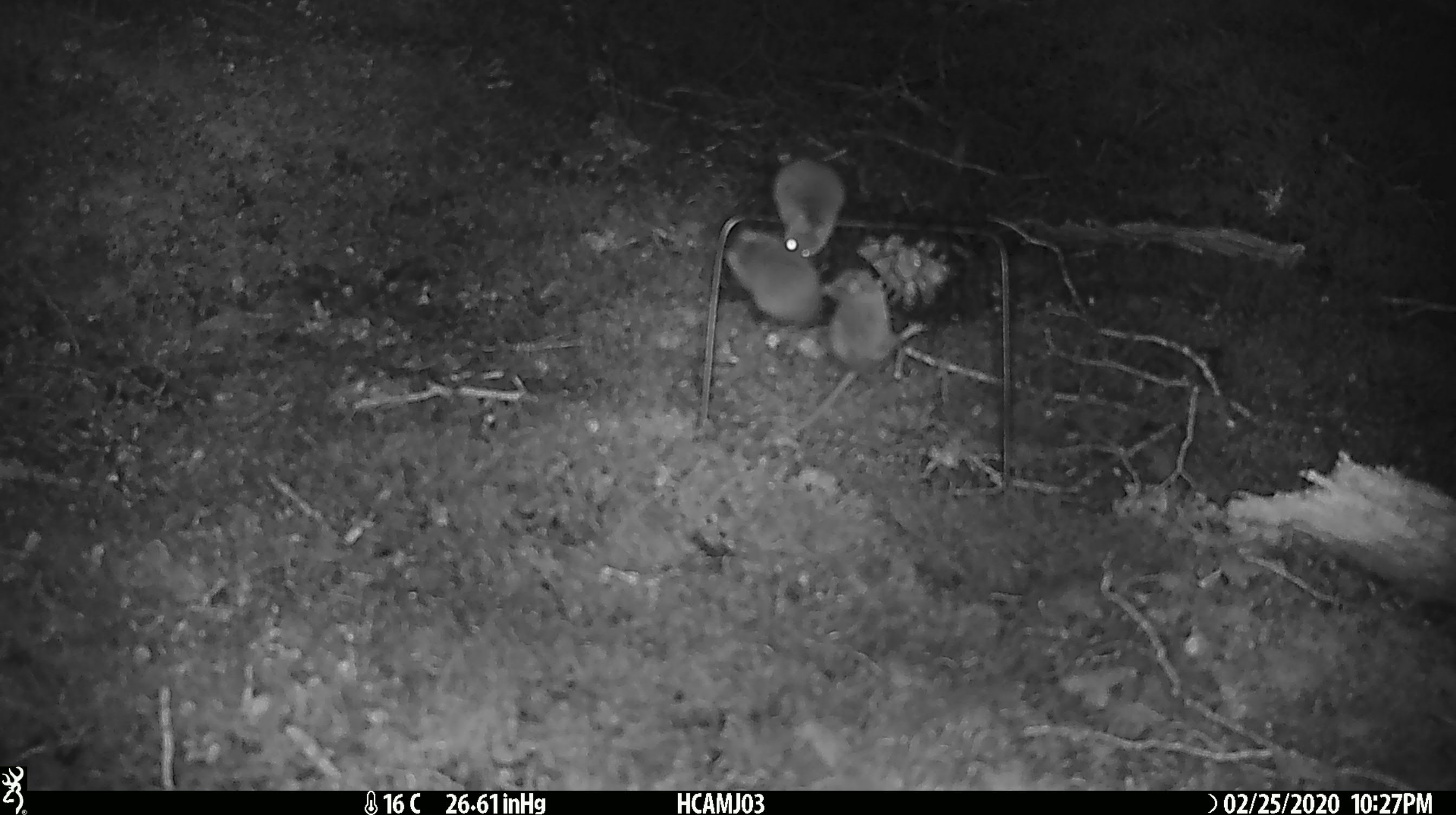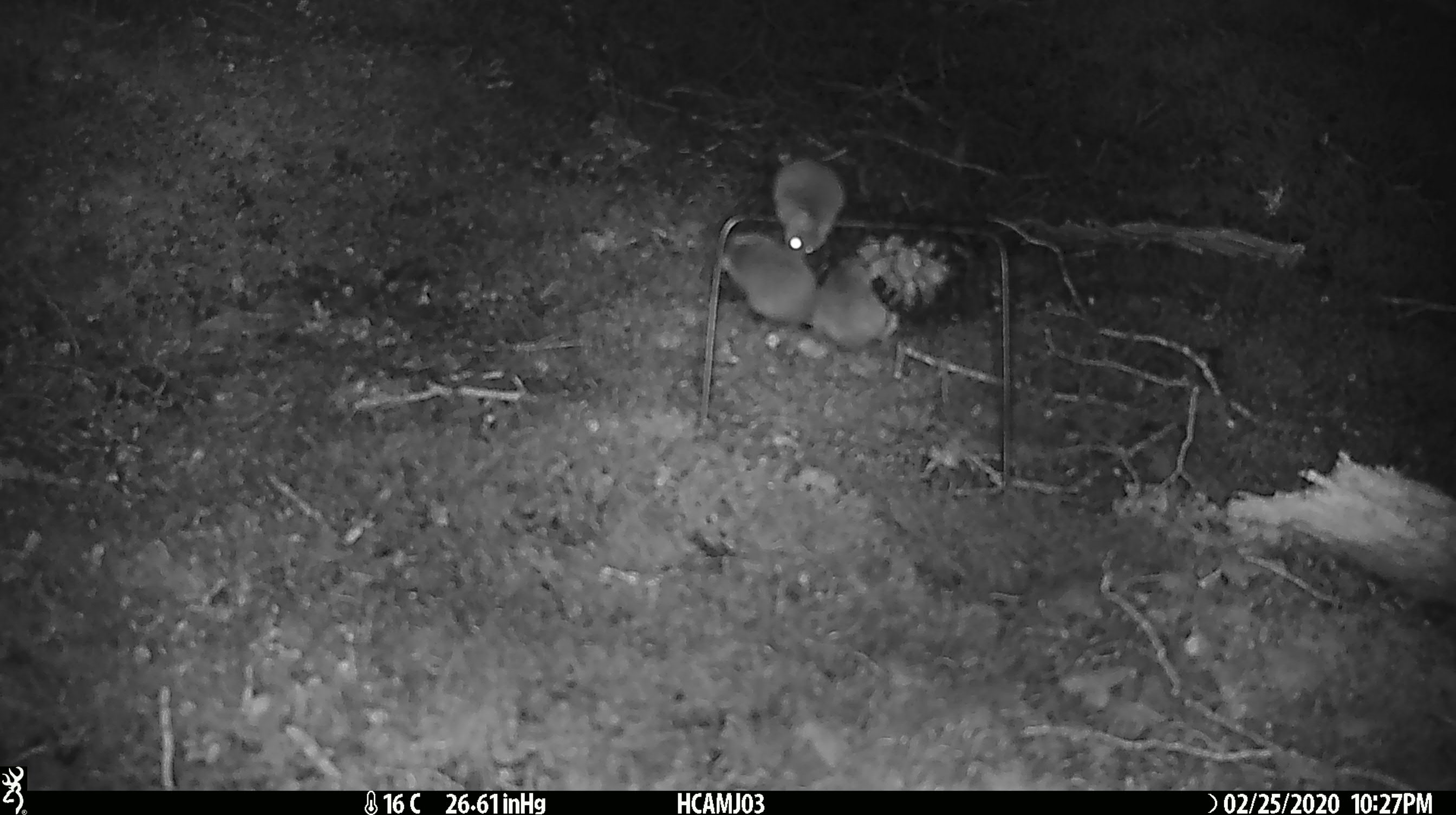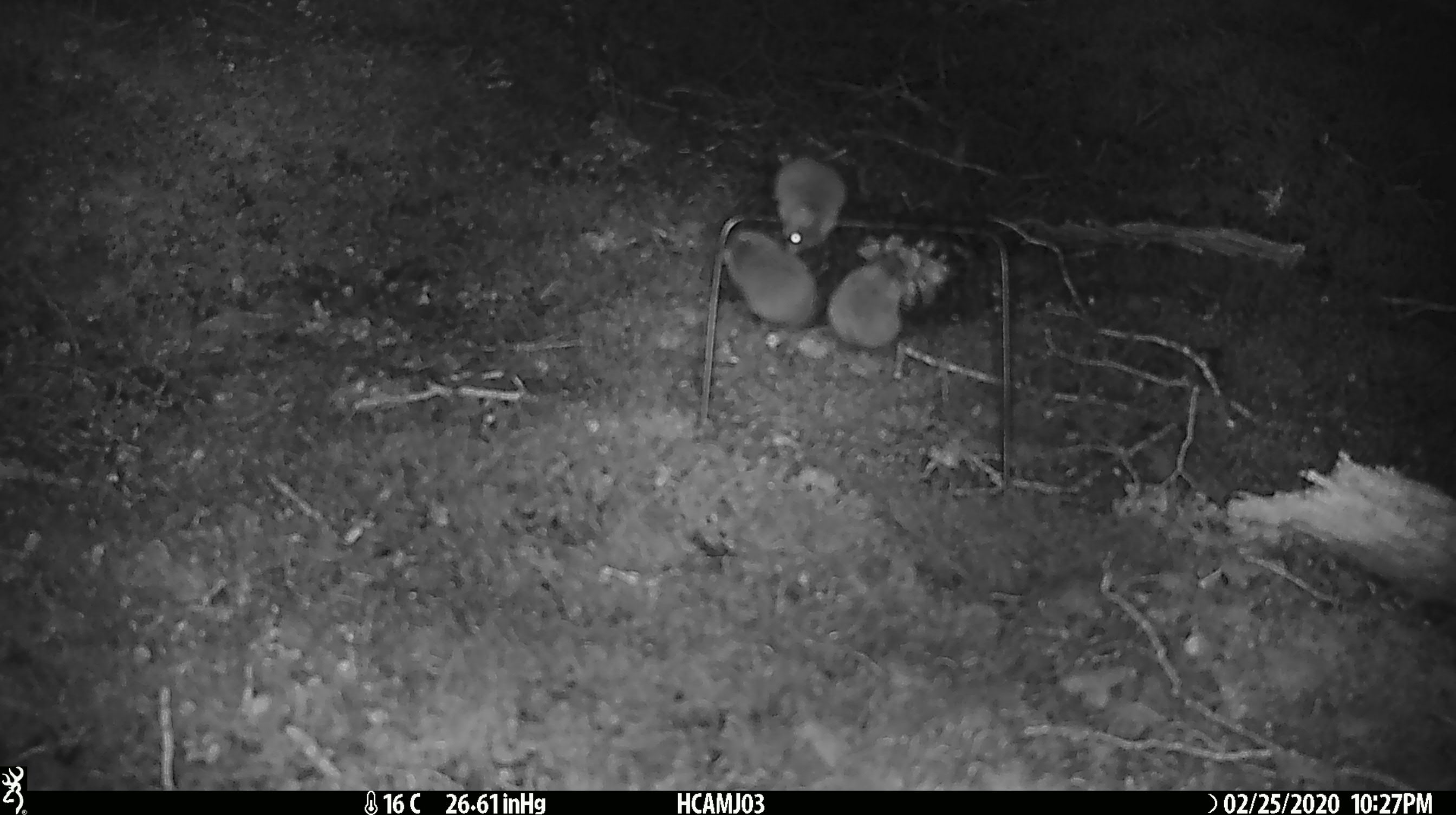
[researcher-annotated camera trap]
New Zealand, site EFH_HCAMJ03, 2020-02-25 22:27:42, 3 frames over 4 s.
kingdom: Animalia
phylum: Chordata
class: Mammalia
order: Rodentia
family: Muridae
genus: Mus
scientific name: Mus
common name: mouse